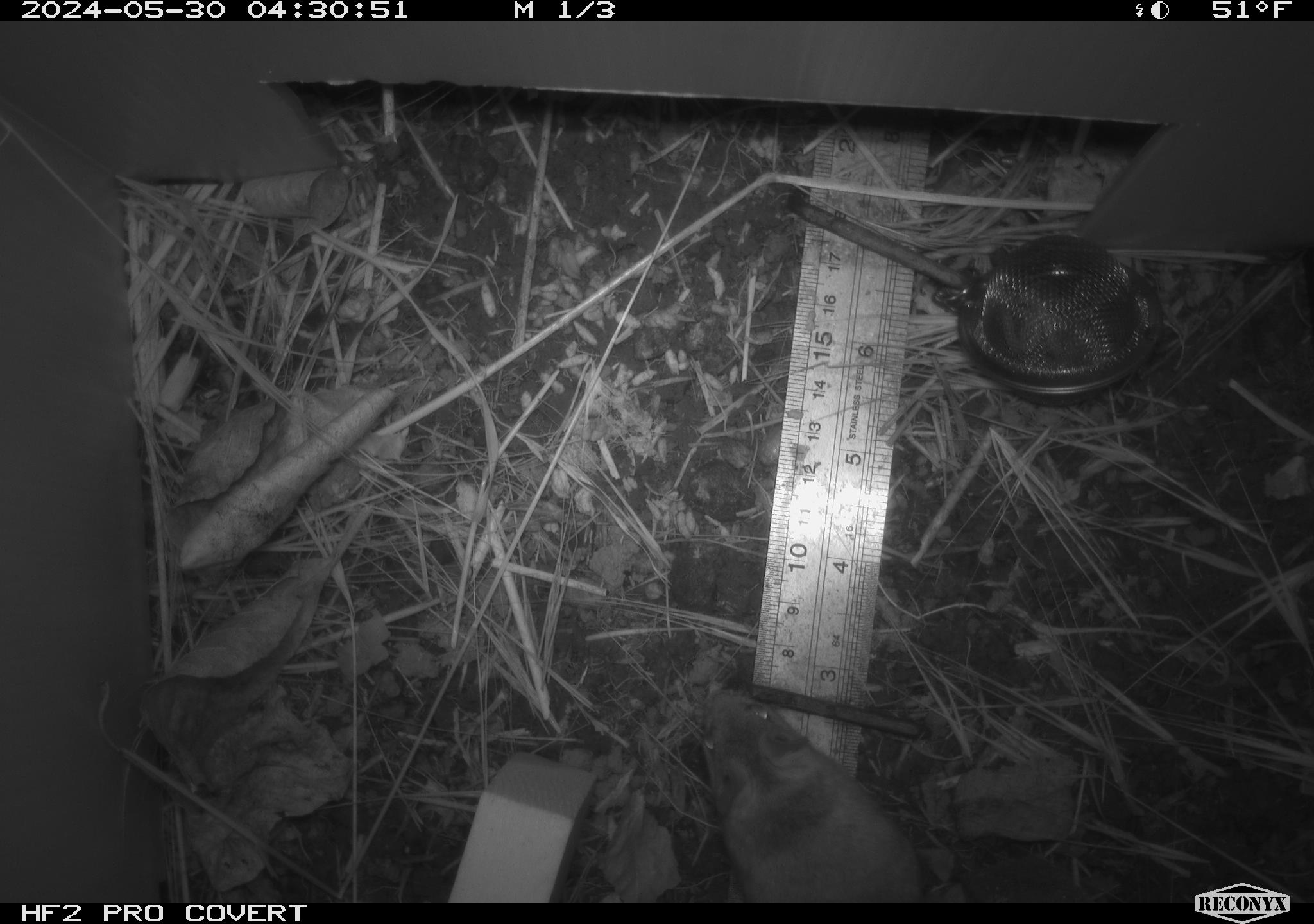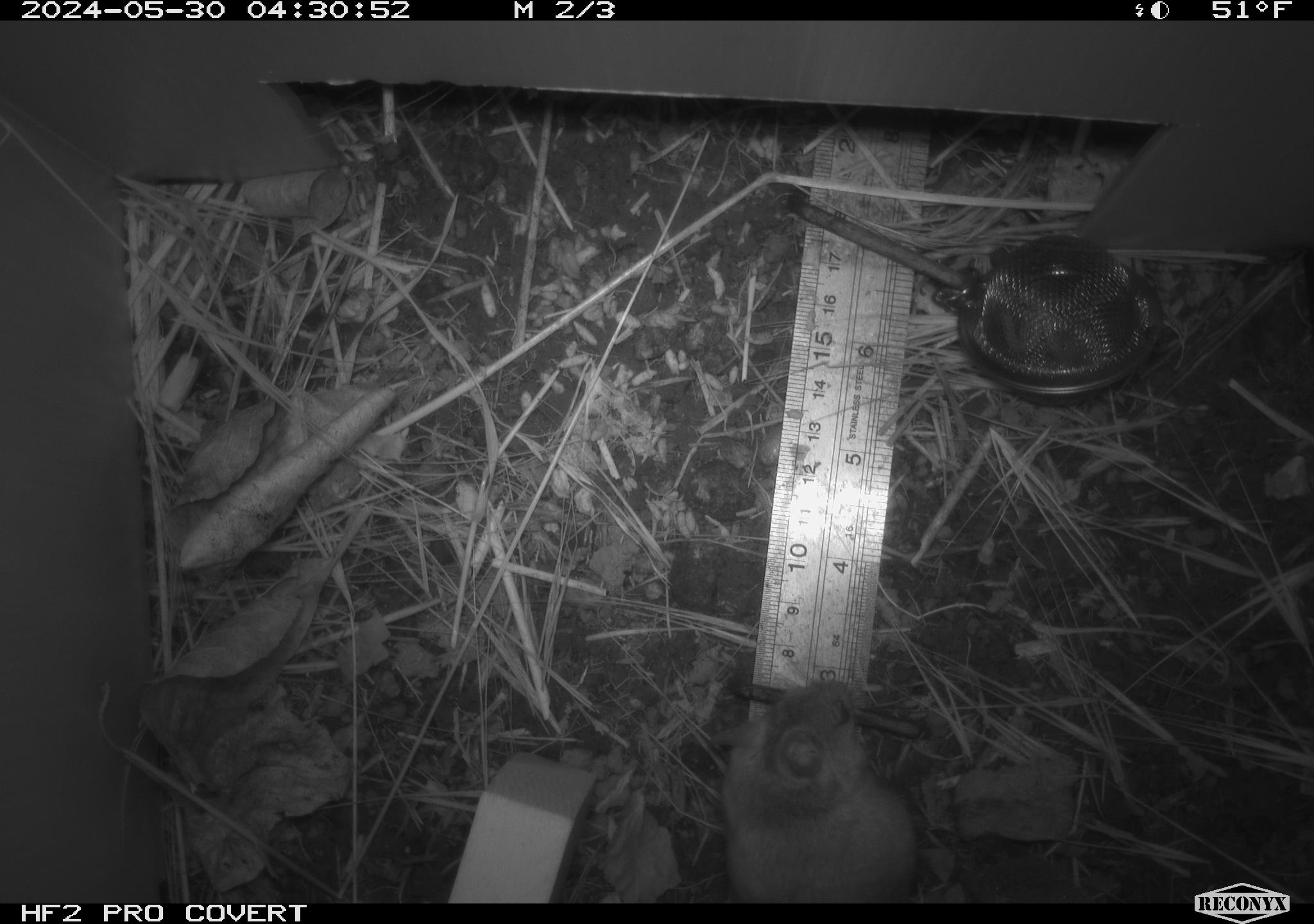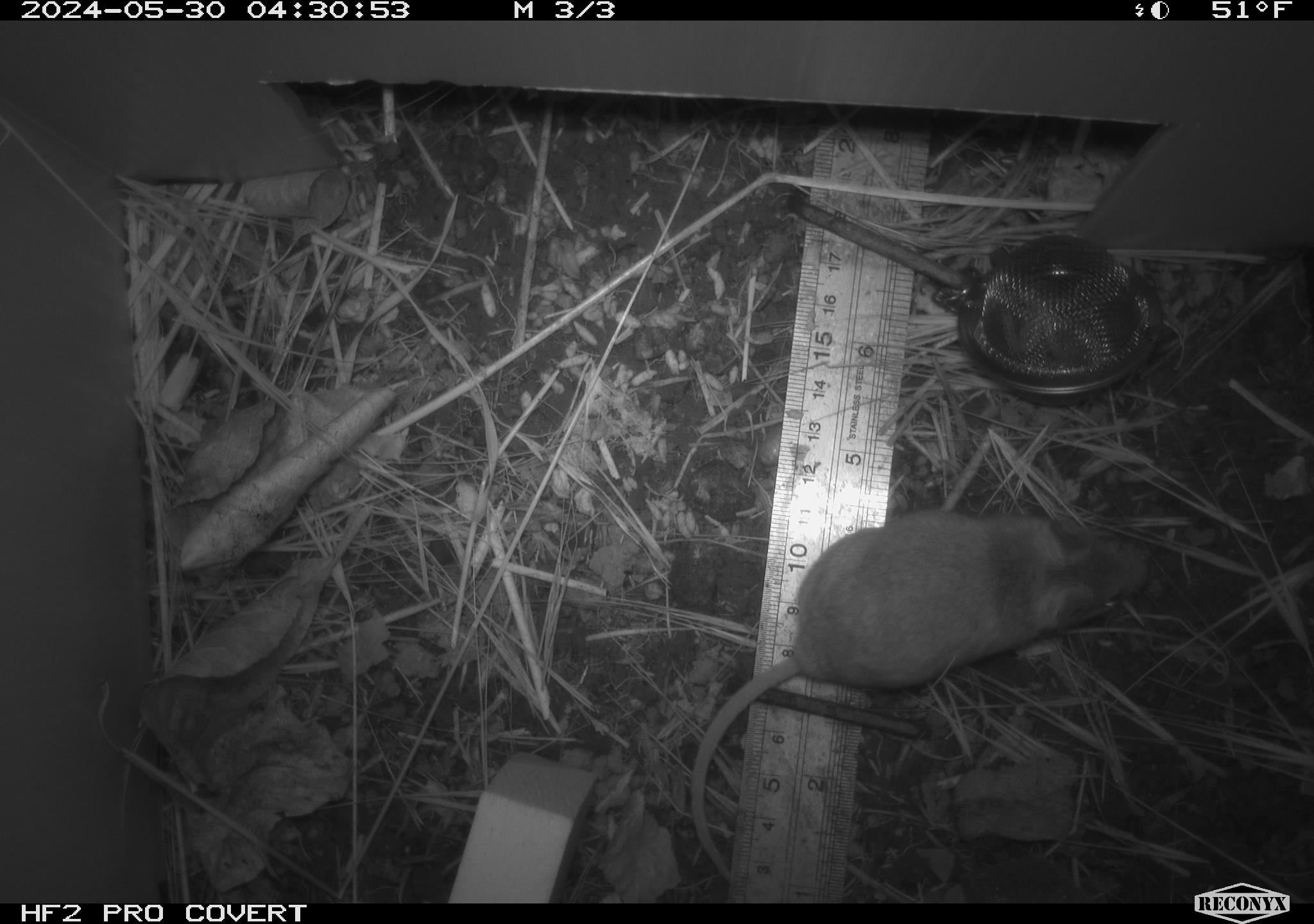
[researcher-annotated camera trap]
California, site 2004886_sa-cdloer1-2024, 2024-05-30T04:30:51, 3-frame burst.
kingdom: Animalia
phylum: Chordata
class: Mammalia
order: Rodentia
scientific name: Rodentia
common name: mouse species